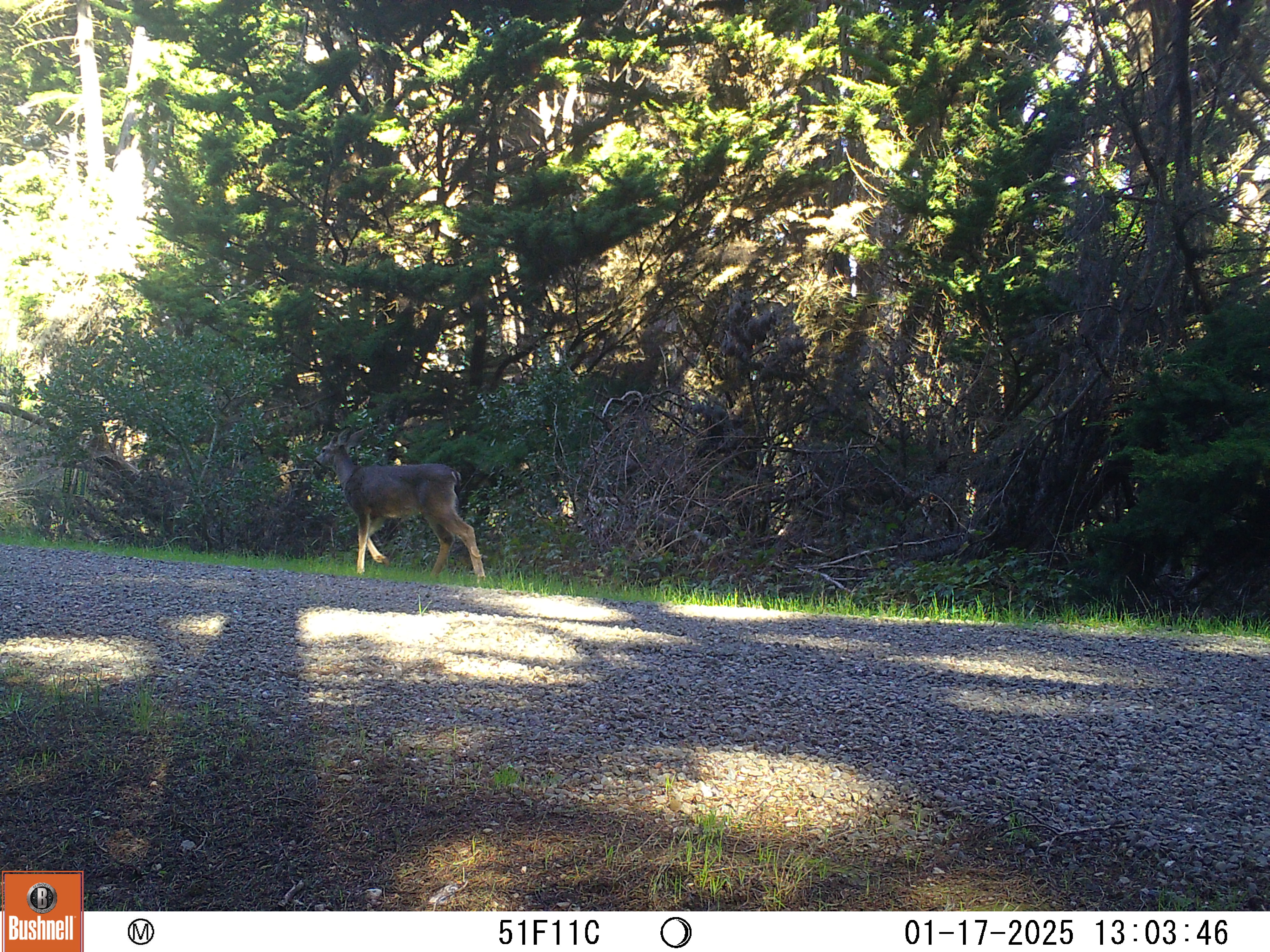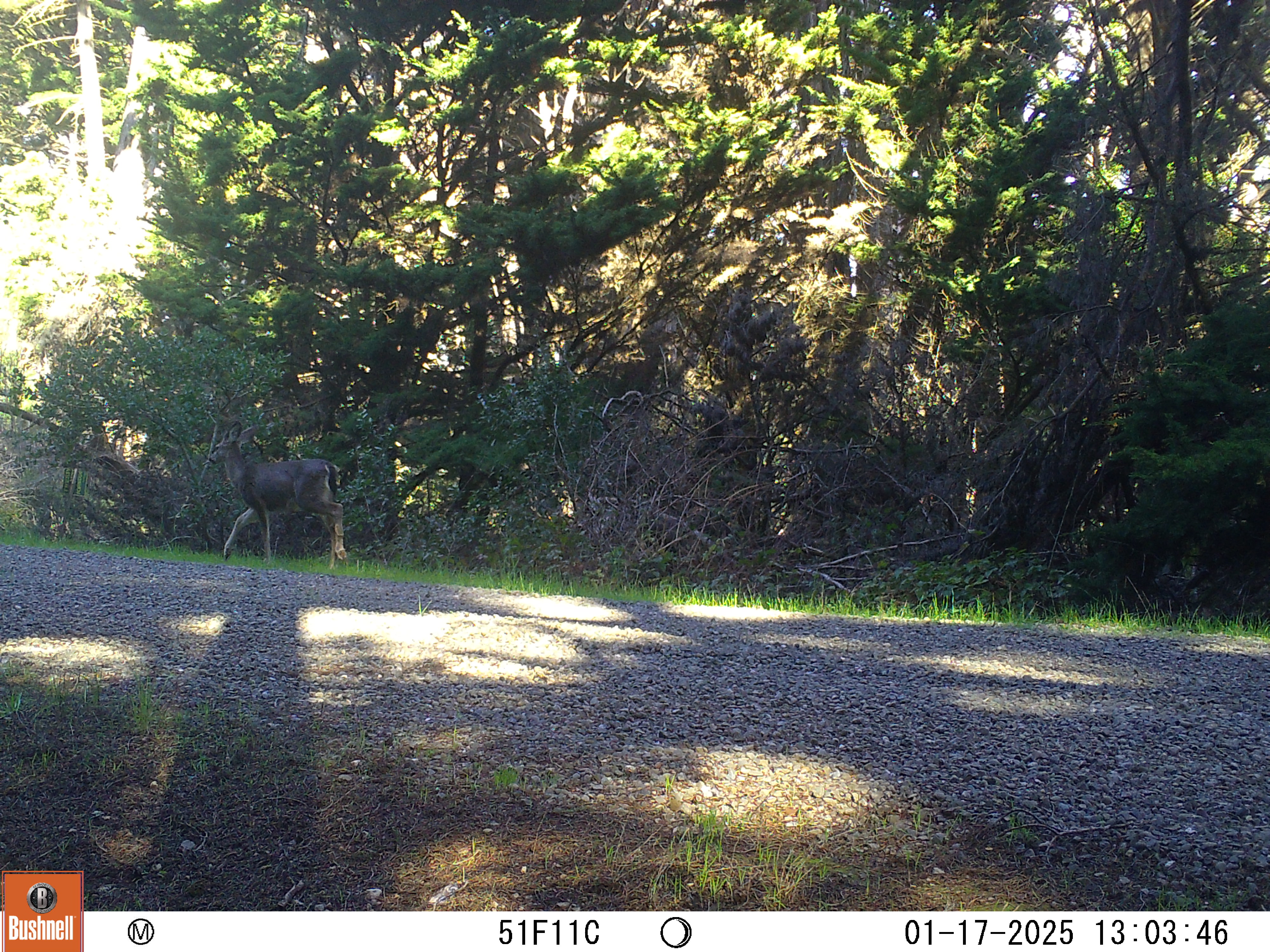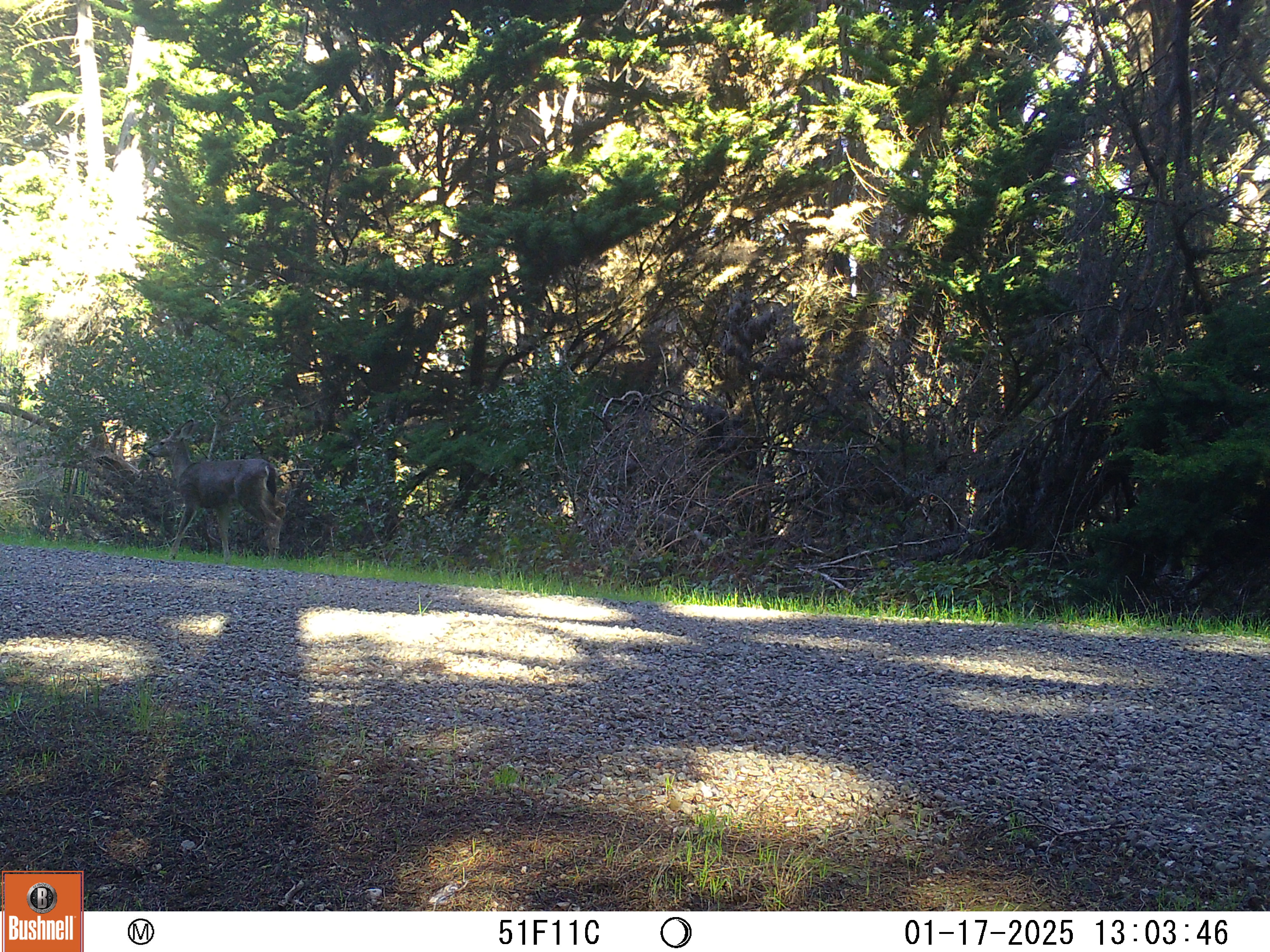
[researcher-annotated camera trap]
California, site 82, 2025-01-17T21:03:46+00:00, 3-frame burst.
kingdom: Animalia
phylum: Chordata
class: Mammalia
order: Artiodactyla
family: Cervidae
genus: Odocoileus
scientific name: Odocoileus hemionus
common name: mule deer